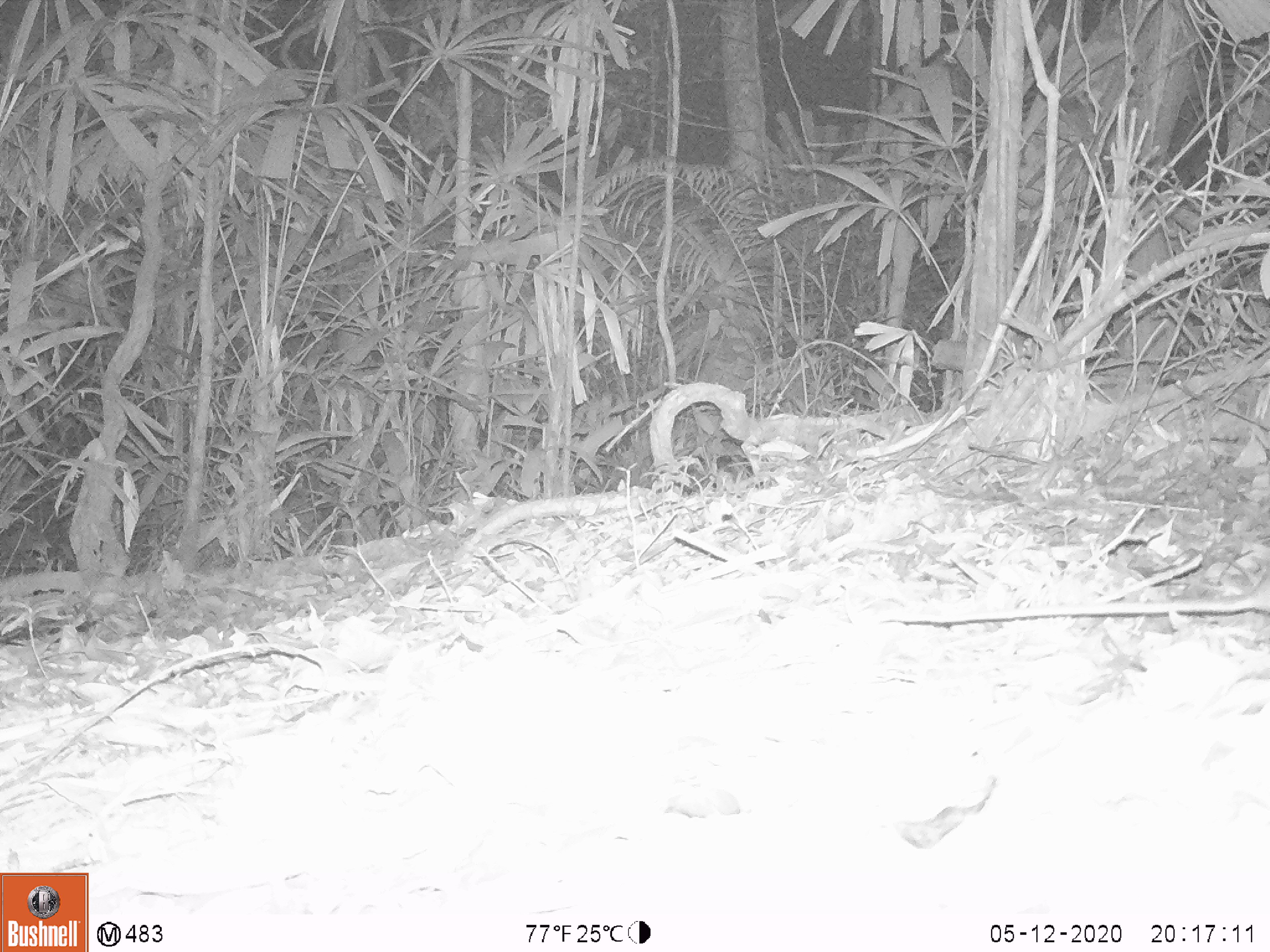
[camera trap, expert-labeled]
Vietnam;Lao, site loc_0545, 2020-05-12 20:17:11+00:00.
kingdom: Animalia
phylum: Chordata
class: Mammalia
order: Rodentia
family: Muridae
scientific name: Muridae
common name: old-world mice and rats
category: unidentified murid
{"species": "unidentified murid (old-world mice and rats) (Muridae)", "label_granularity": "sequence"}